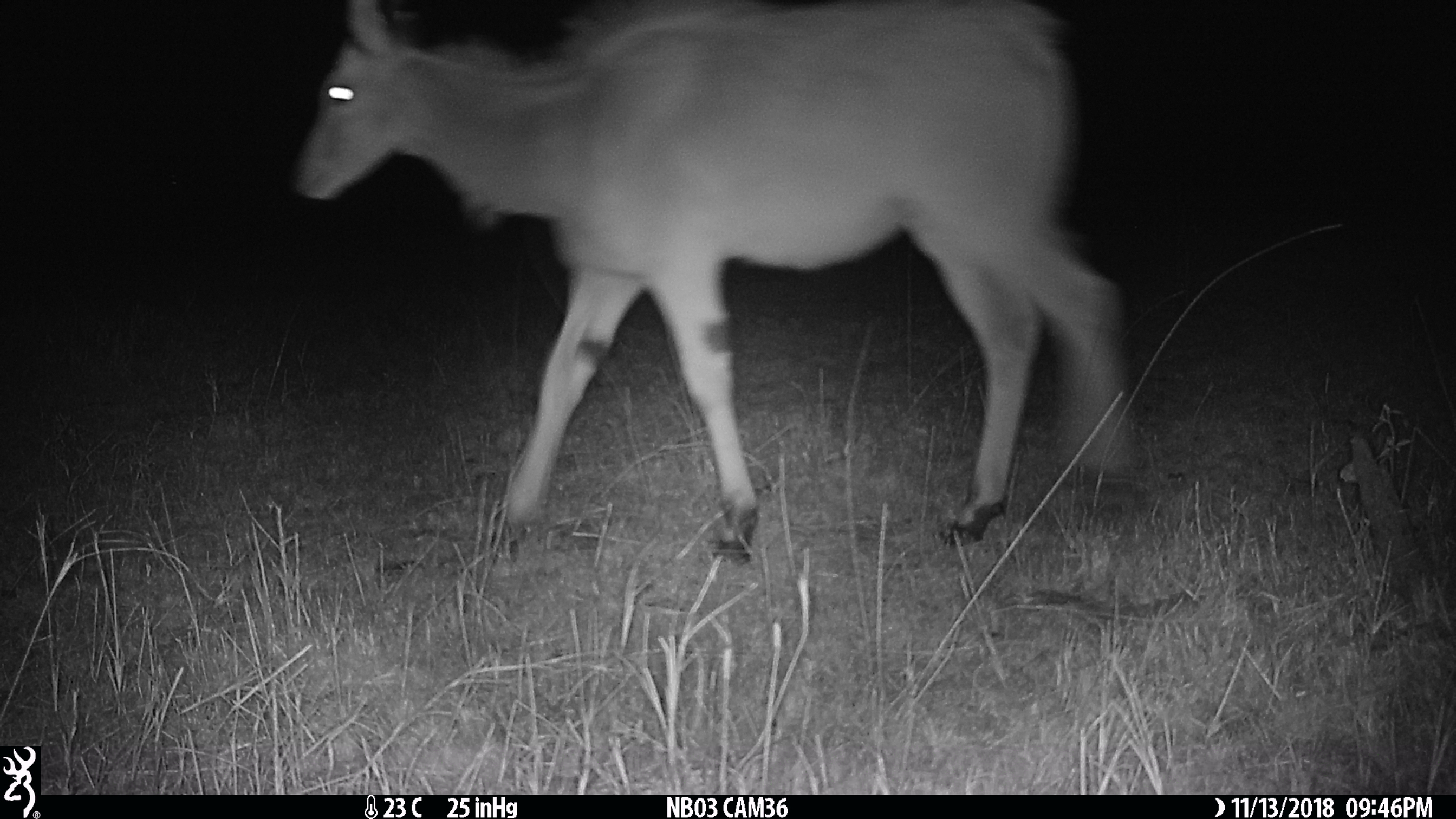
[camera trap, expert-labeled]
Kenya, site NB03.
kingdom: Animalia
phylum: Chordata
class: Mammalia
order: Artiodactyla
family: Bovidae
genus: Tragelaphus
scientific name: Tragelaphus oryx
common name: eland